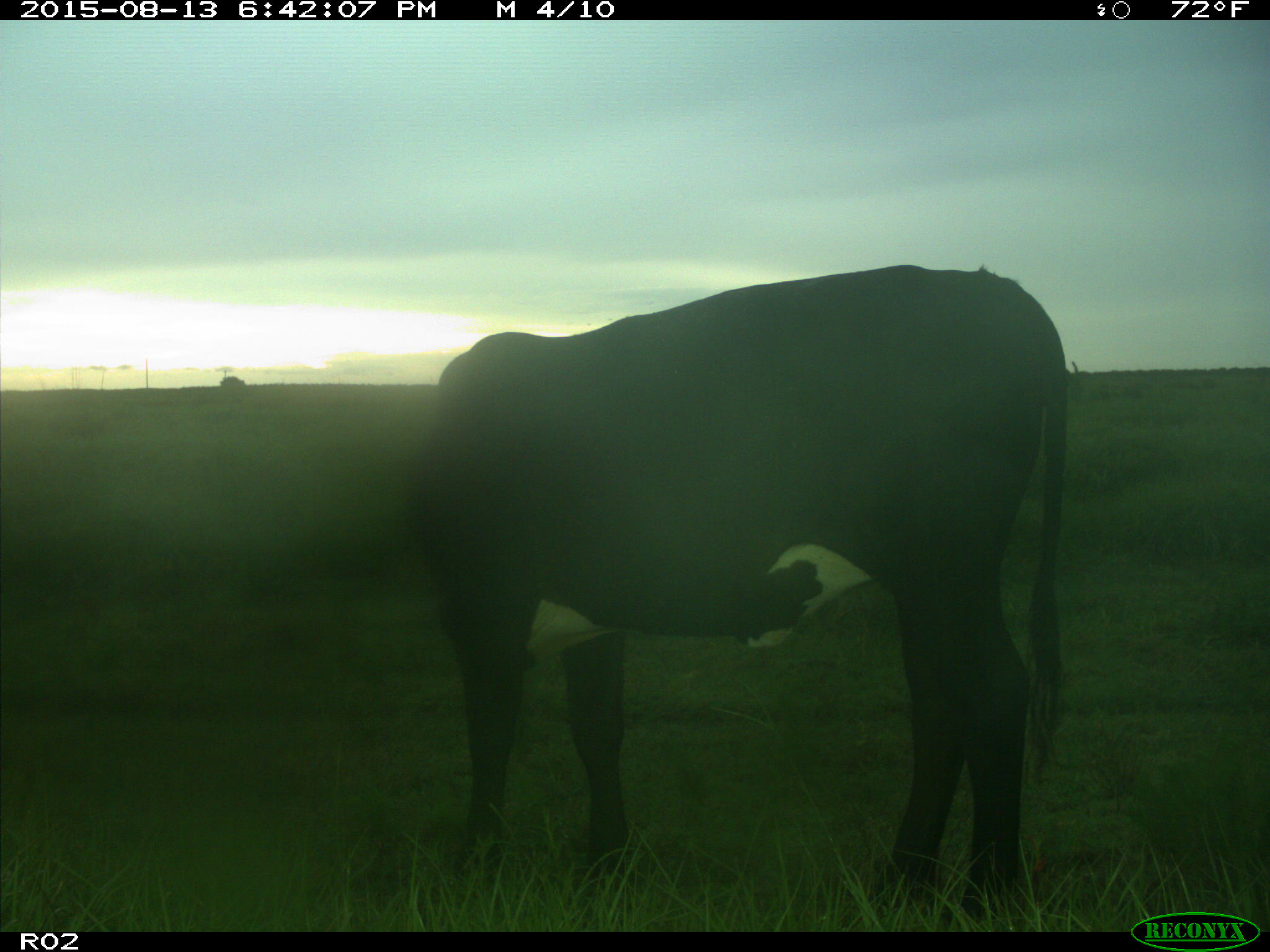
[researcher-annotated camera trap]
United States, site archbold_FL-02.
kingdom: Animalia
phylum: Chordata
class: Mammalia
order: Artiodactyla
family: Bovidae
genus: Bos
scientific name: Bos taurus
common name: domestic cow